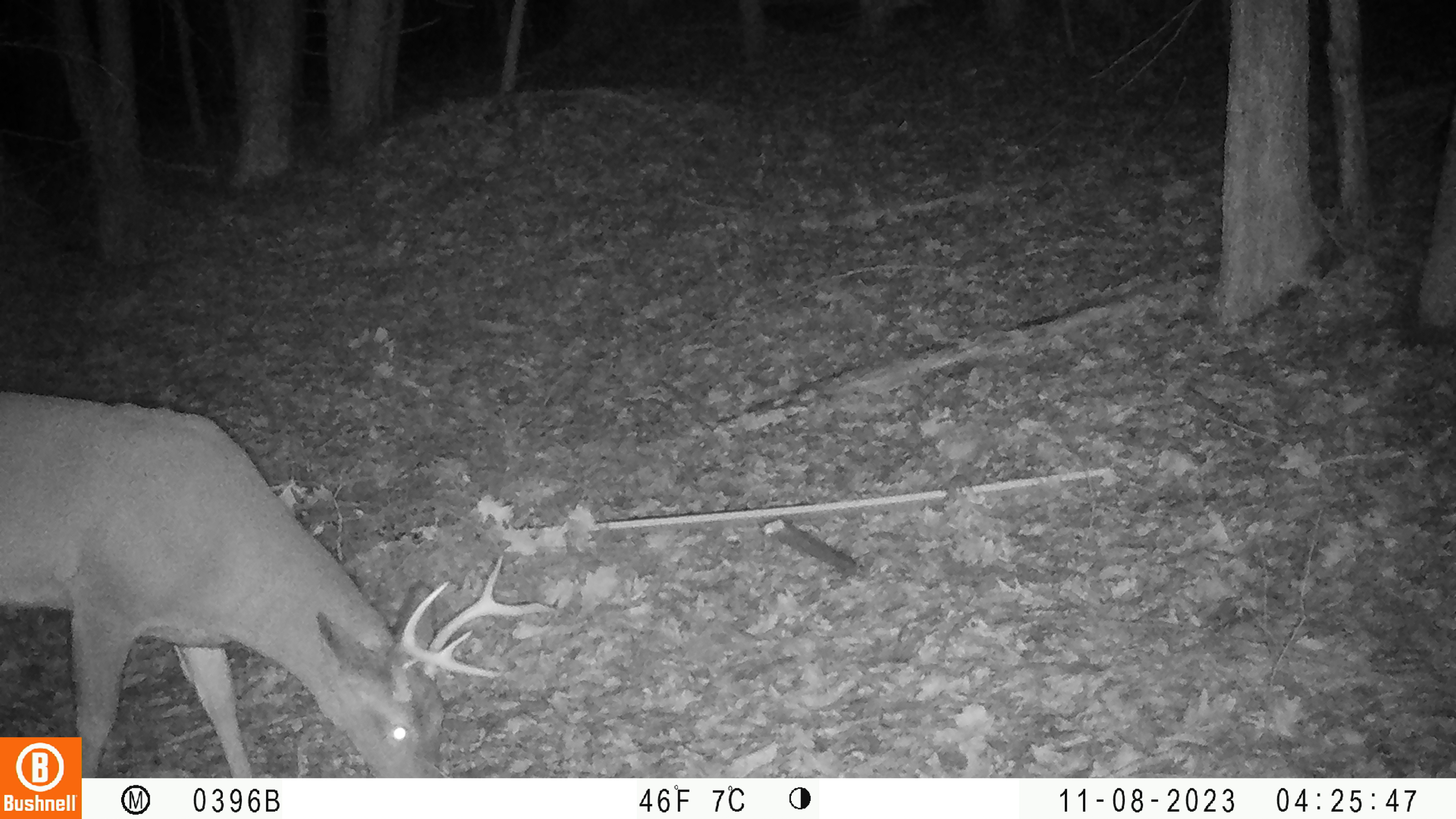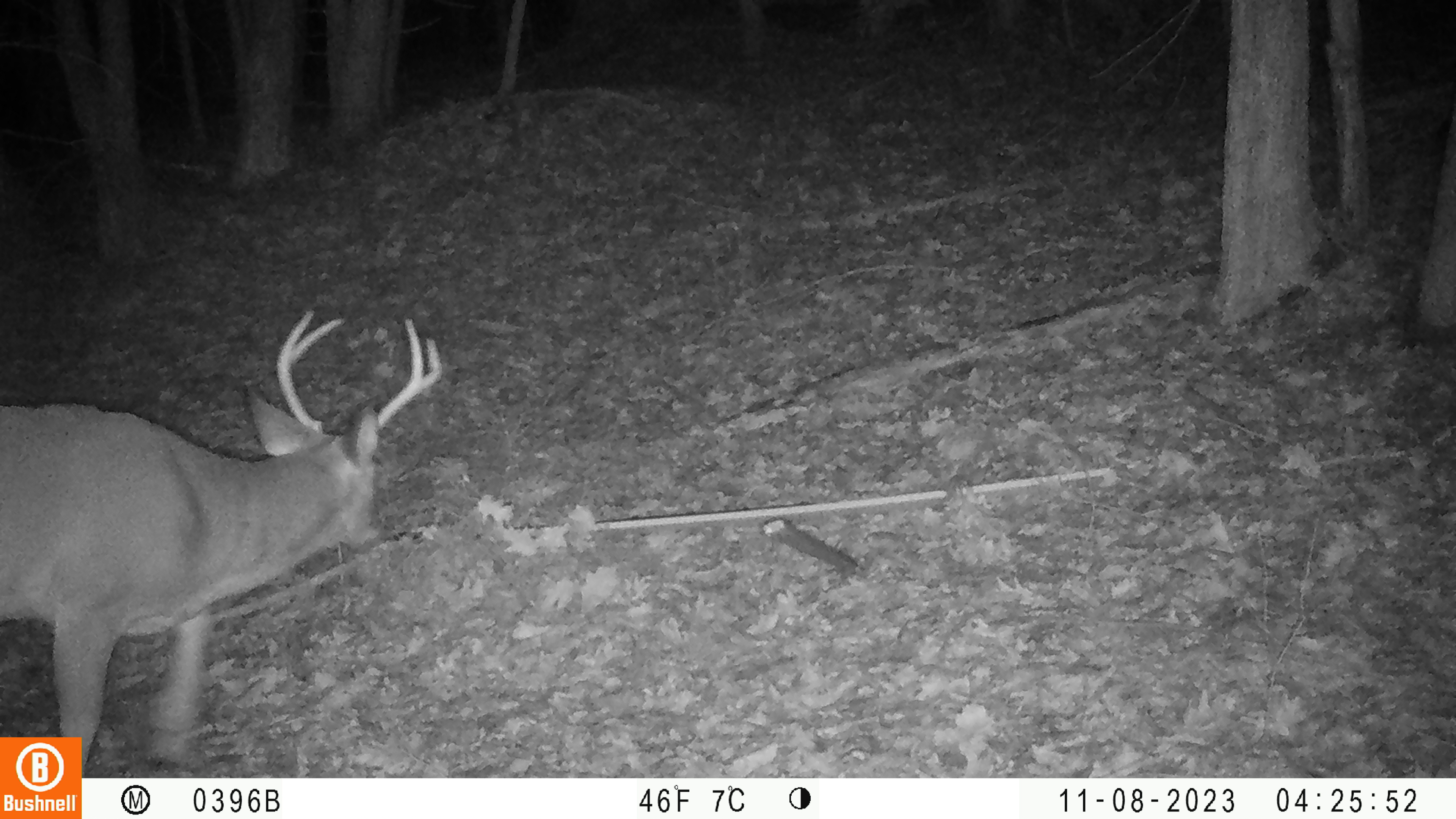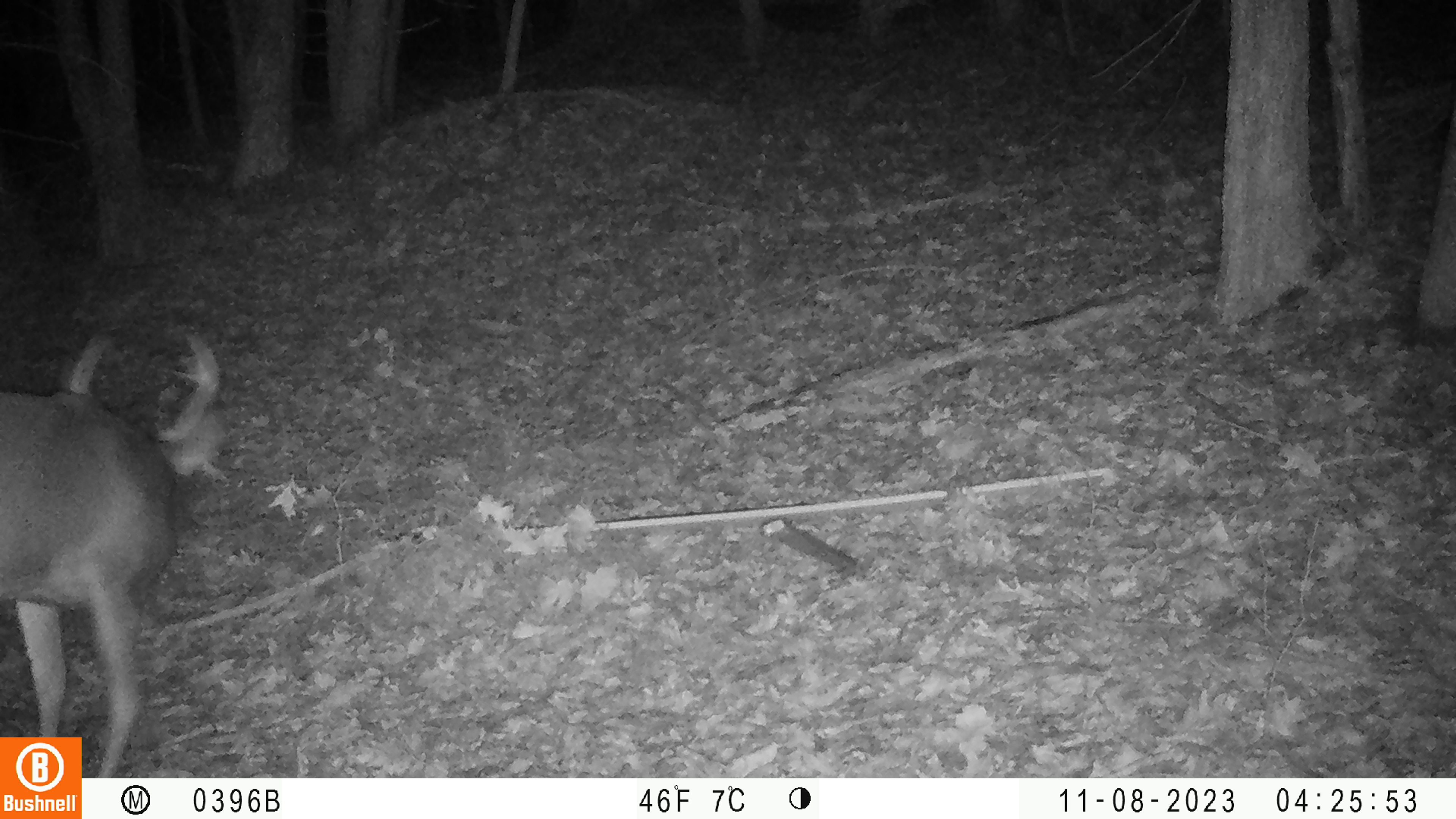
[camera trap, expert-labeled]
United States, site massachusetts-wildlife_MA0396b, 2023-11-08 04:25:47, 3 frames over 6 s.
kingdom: Animalia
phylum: Chordata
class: Mammalia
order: Artiodactyla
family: Cervidae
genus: Odocoileus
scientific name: Odocoileus virginianus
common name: white-tailed deer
White-tailed deer (Odocoileus virginianus).